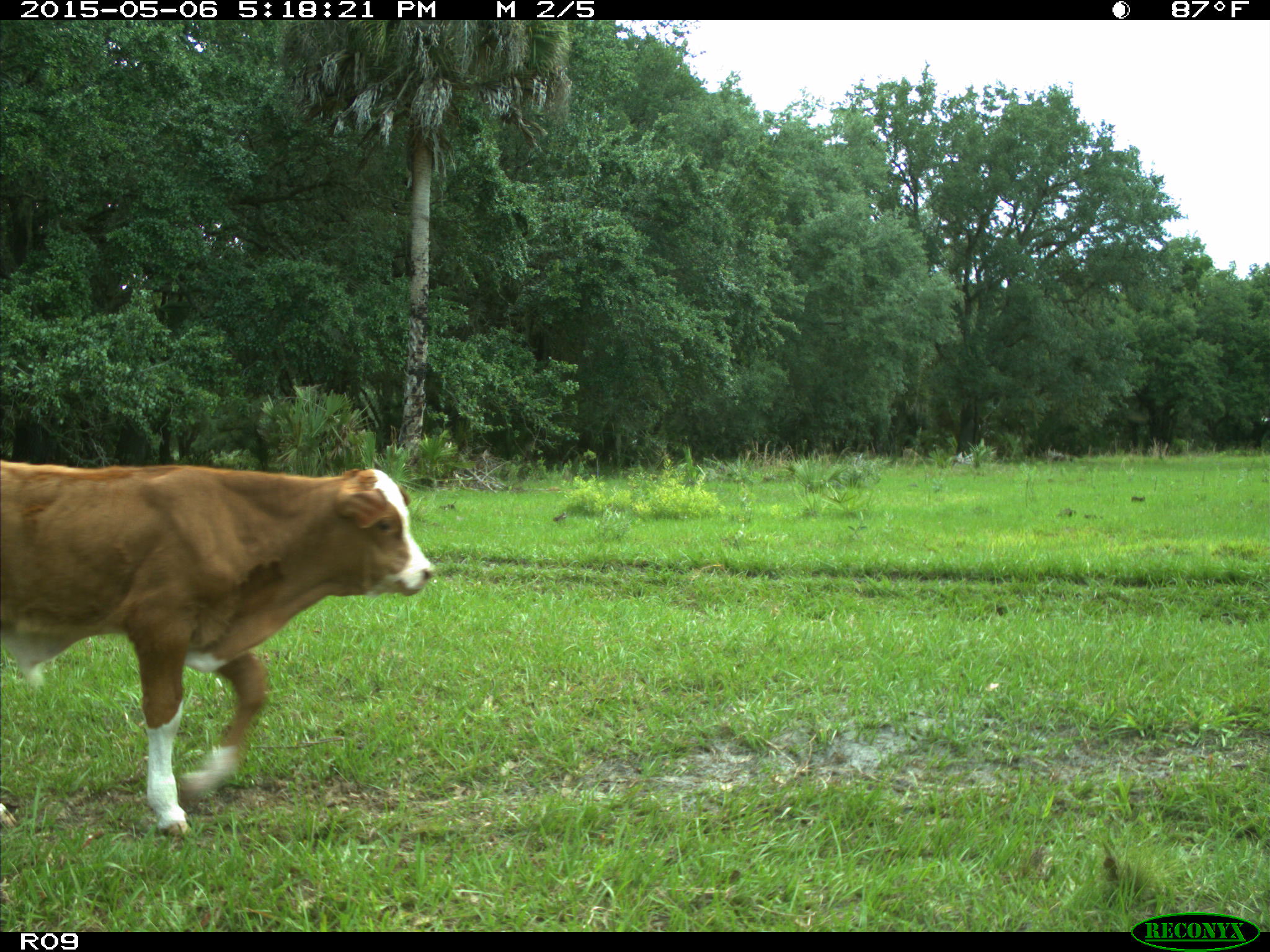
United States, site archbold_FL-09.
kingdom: Animalia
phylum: Chordata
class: Mammalia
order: Artiodactyla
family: Bovidae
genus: Bos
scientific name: Bos taurus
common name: domestic cow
Bos taurus (domestic cow).